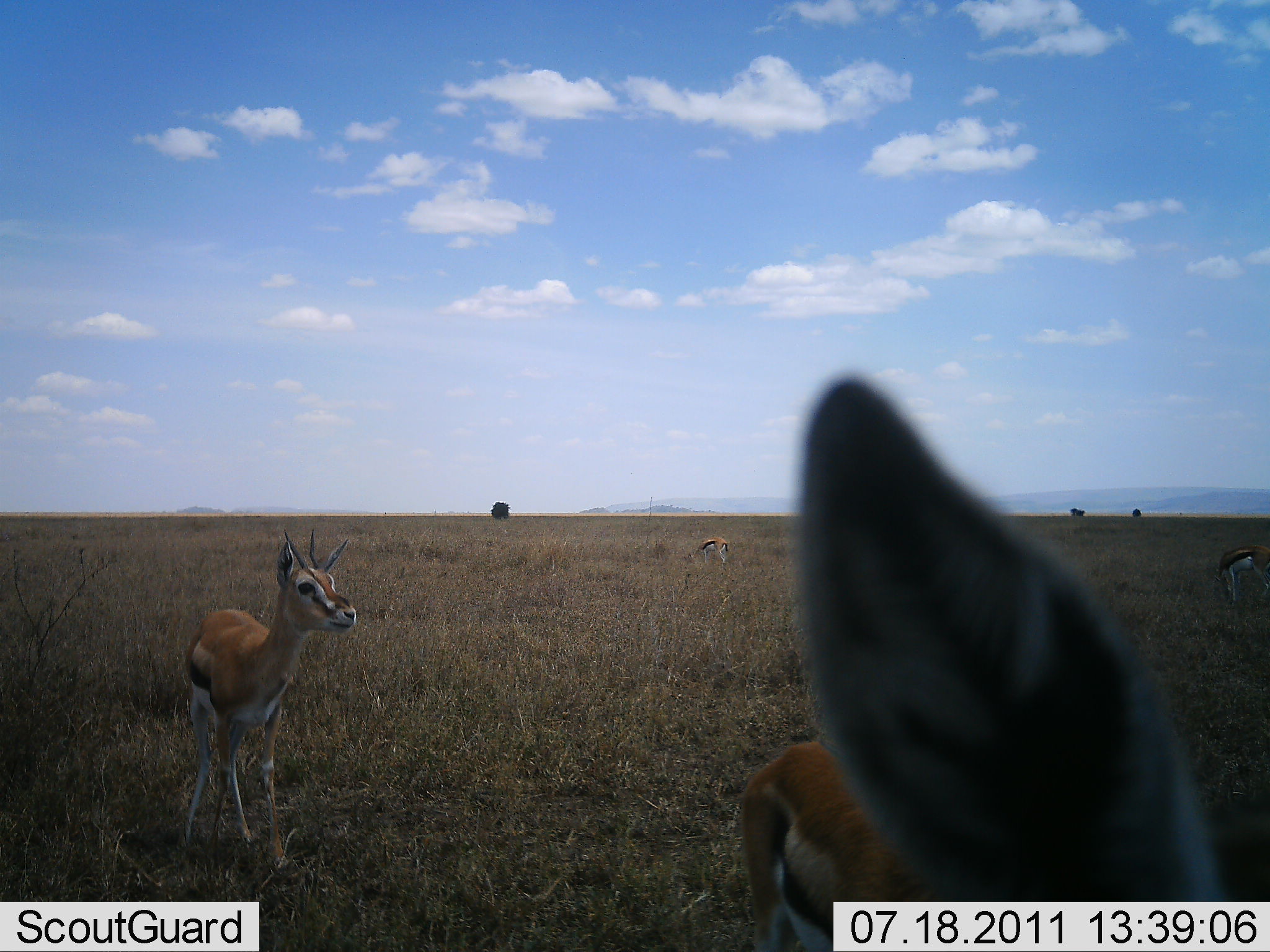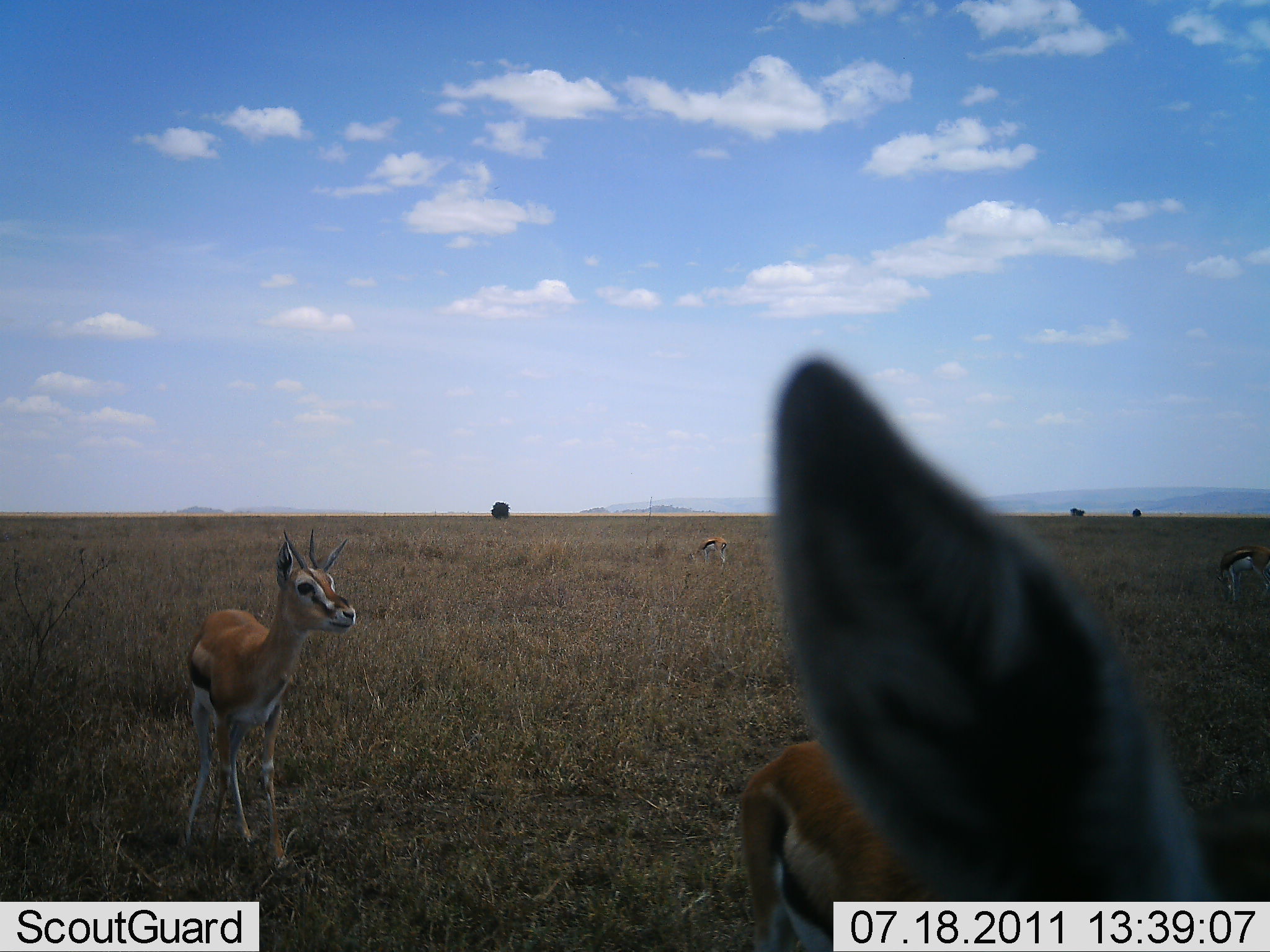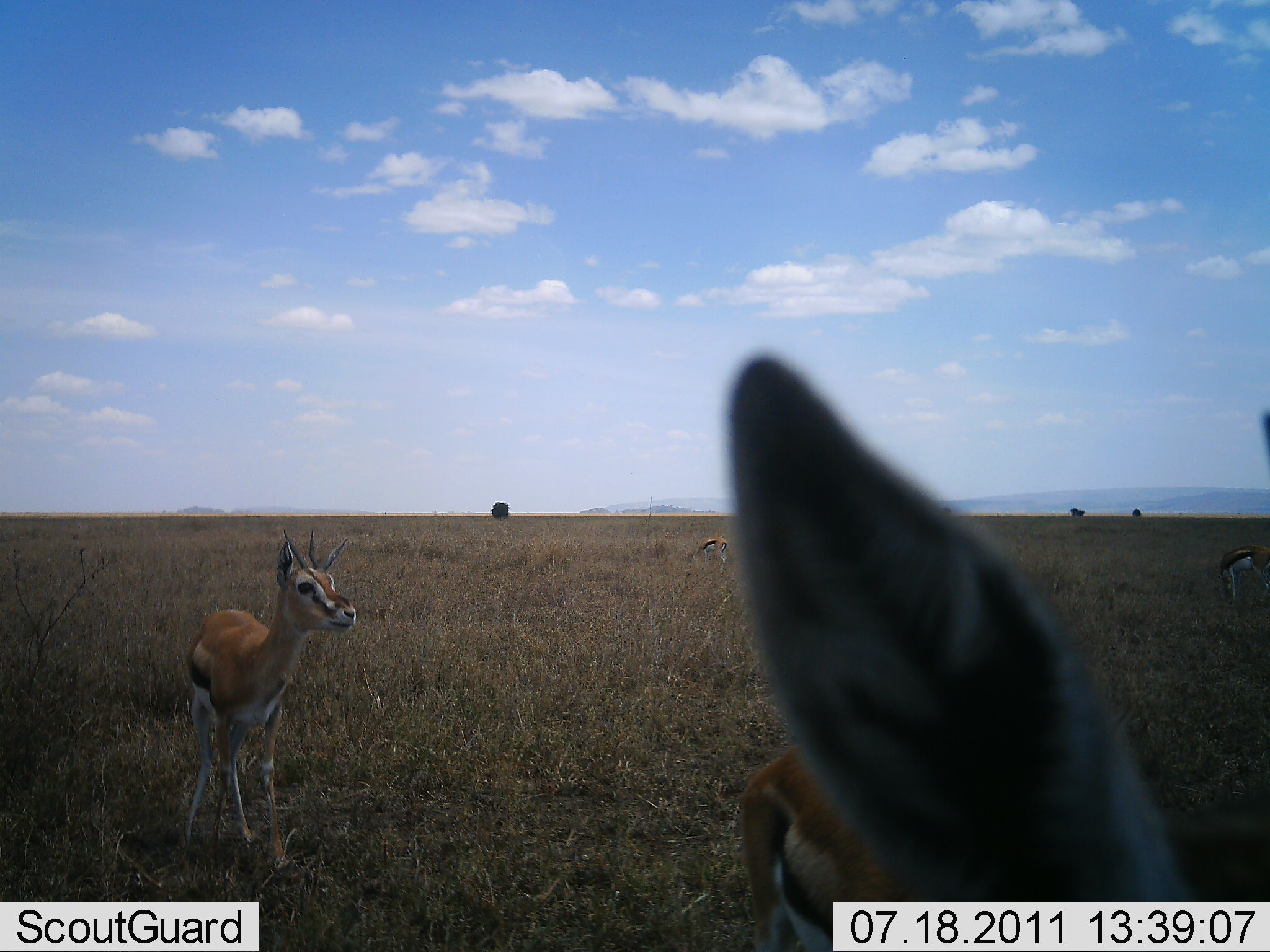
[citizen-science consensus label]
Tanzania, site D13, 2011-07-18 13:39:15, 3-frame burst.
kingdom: Animalia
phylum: Chordata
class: Mammalia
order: Artiodactyla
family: Bovidae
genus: Eudorcas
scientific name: Eudorcas thomsonii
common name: thomson's gazelle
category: gazellethomsons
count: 4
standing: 100%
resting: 0%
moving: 0%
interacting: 17%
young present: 0%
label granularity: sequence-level